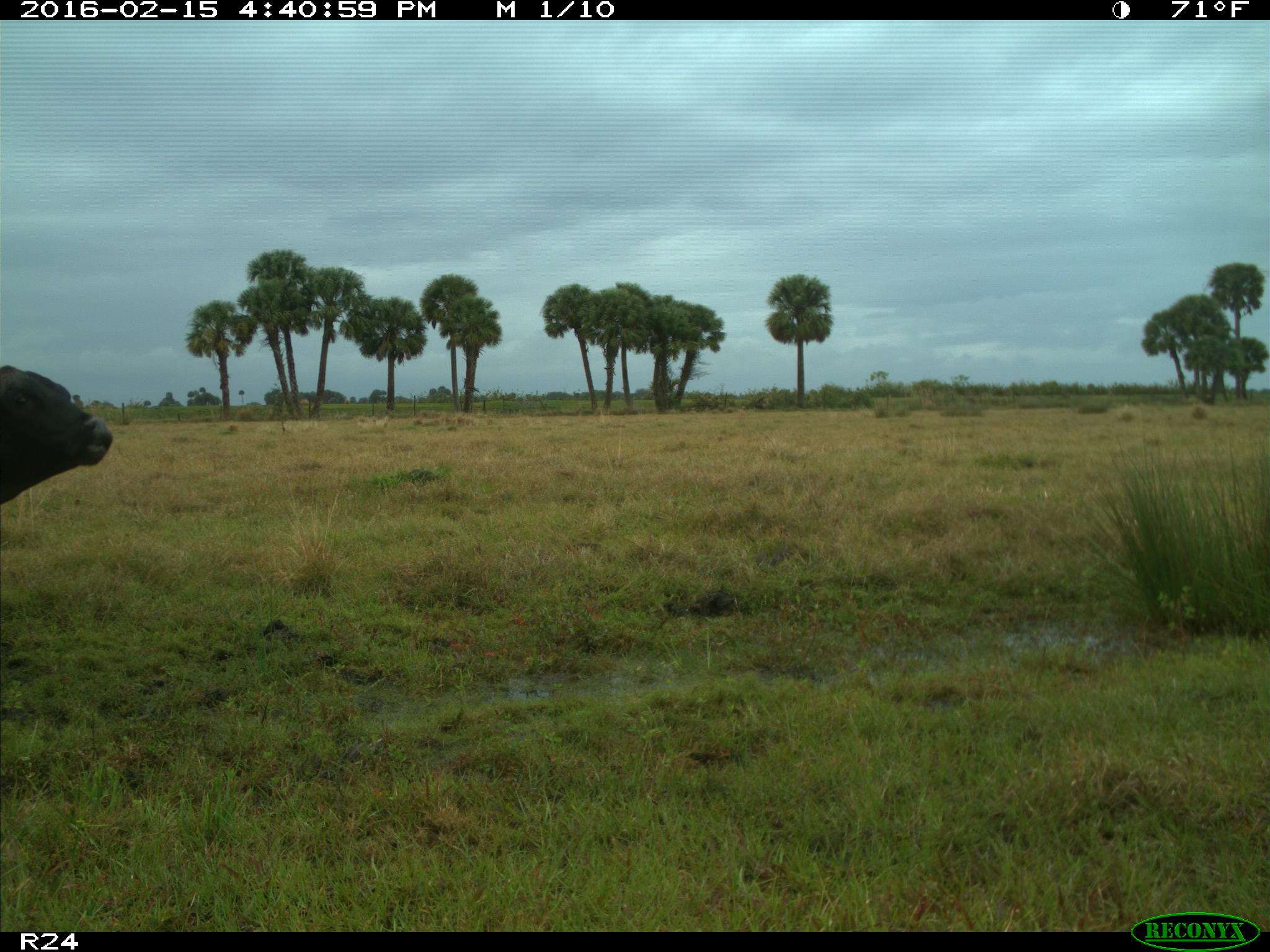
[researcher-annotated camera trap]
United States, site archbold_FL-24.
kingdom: Animalia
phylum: Chordata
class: Mammalia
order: Artiodactyla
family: Bovidae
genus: Bos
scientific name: Bos taurus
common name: domestic cow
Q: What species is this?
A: Bos taurus (domestic cow).